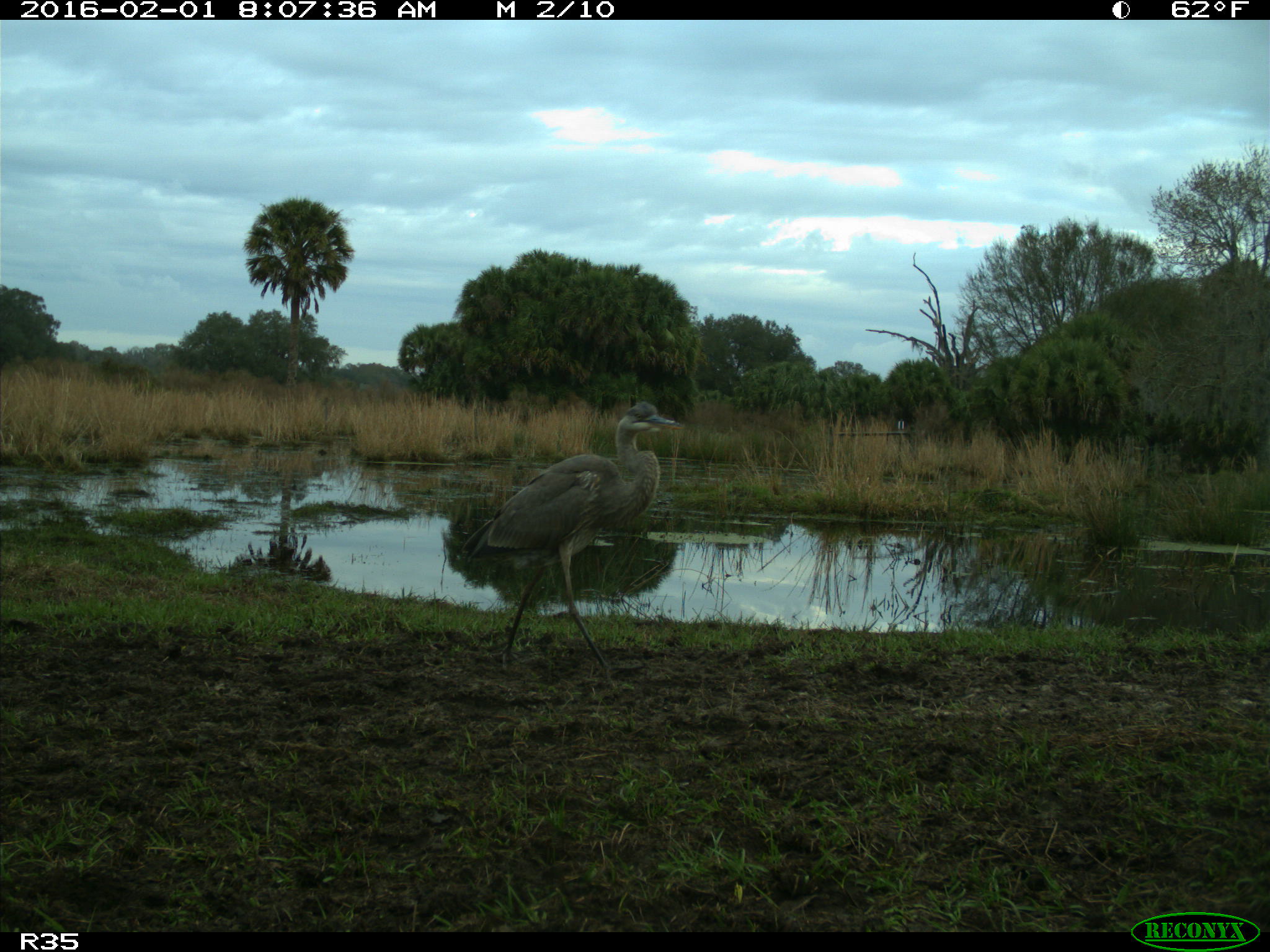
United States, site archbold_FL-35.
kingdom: Animalia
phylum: Chordata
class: Aves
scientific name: Aves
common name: birds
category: unidentified bird